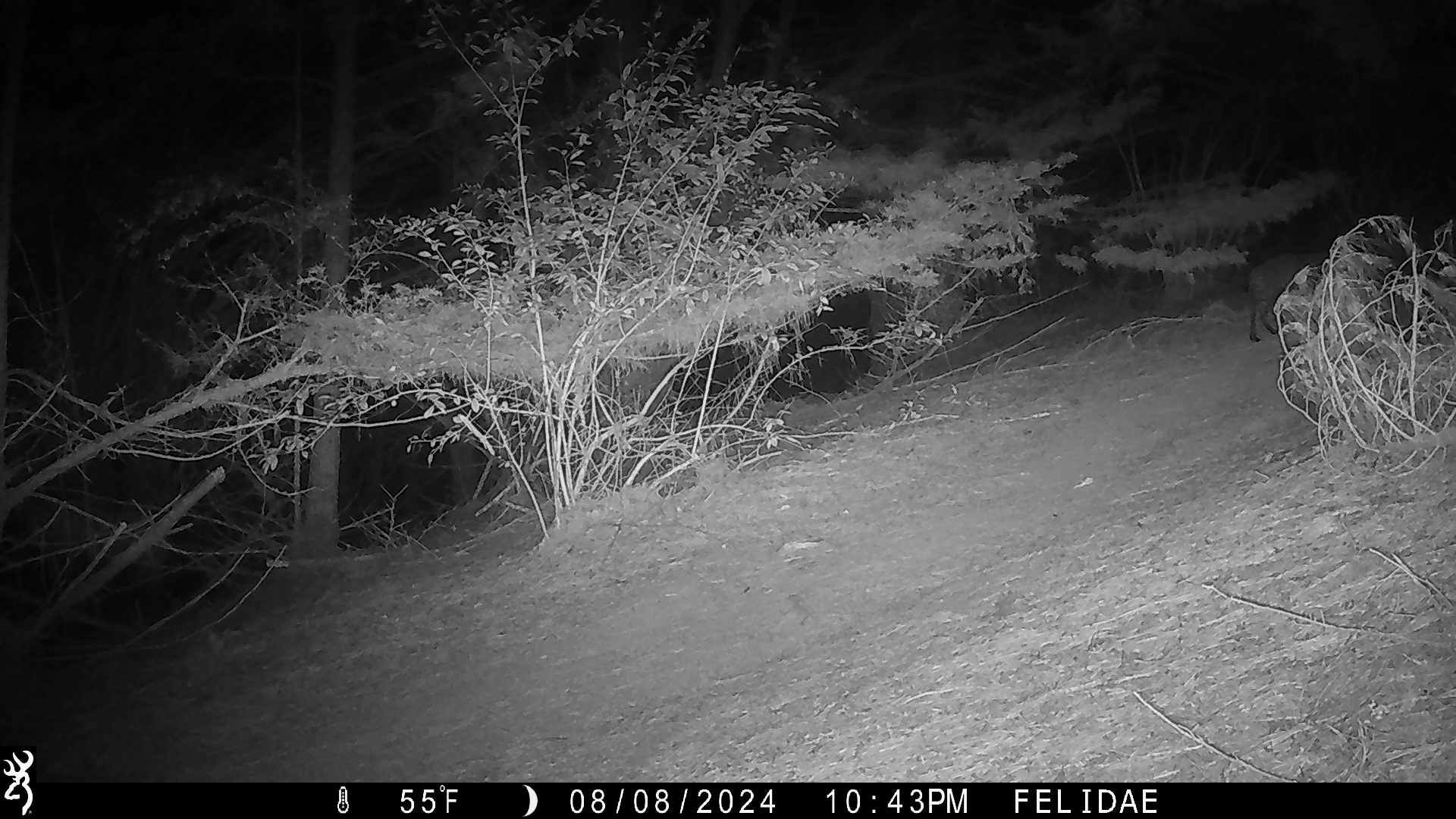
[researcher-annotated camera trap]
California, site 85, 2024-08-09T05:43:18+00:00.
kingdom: Animalia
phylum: Chordata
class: Mammalia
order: Carnivora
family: Felidae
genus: Lynx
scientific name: Lynx rufus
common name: bobcat